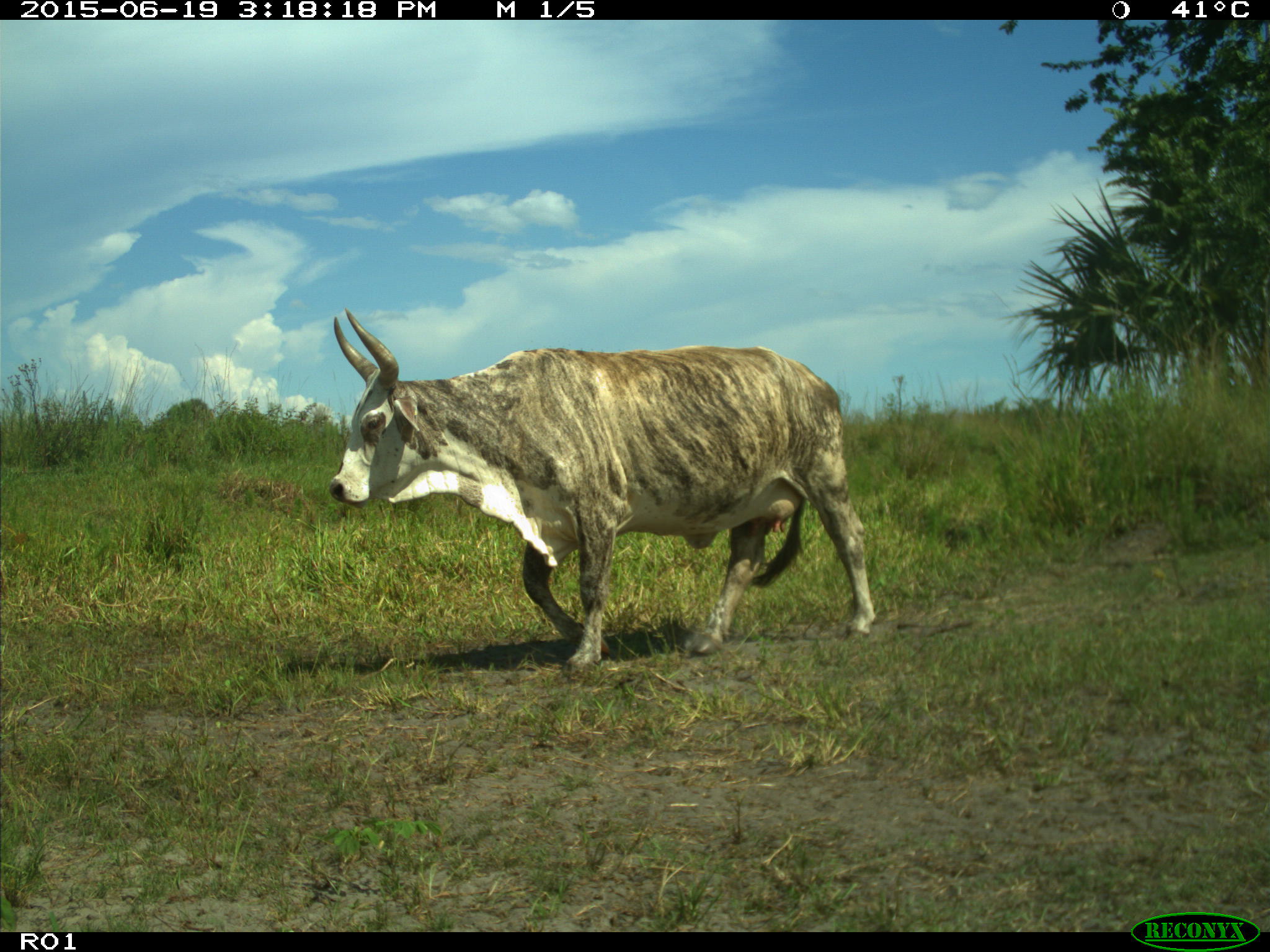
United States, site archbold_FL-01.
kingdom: Animalia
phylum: Chordata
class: Mammalia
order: Artiodactyla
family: Bovidae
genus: Bos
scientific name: Bos taurus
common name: domestic cow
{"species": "Bos taurus (domestic cow)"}